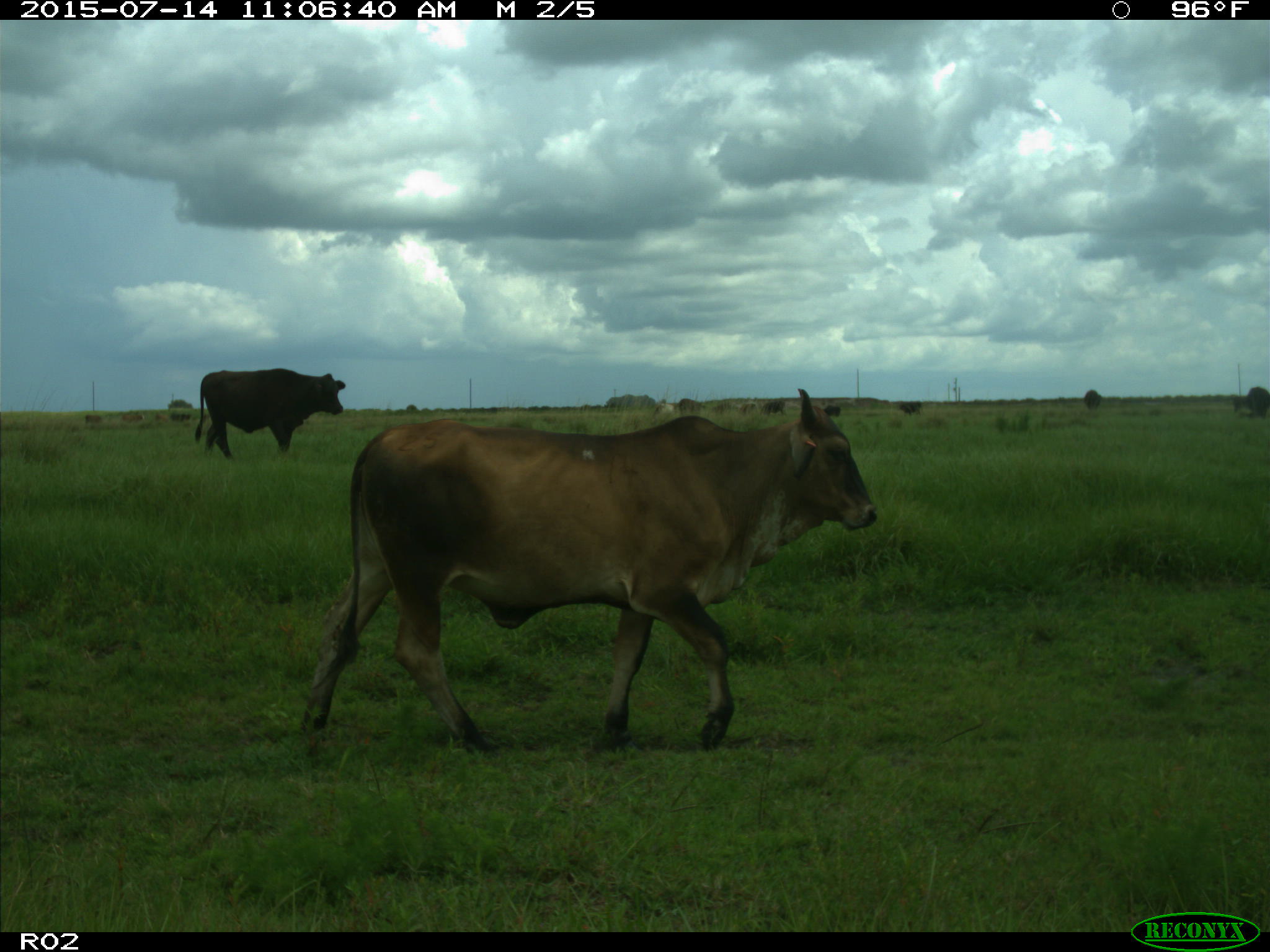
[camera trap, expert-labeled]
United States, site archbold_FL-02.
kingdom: Animalia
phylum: Chordata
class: Mammalia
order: Artiodactyla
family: Bovidae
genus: Bos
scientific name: Bos taurus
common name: domestic cow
Bos taurus (domestic cow).